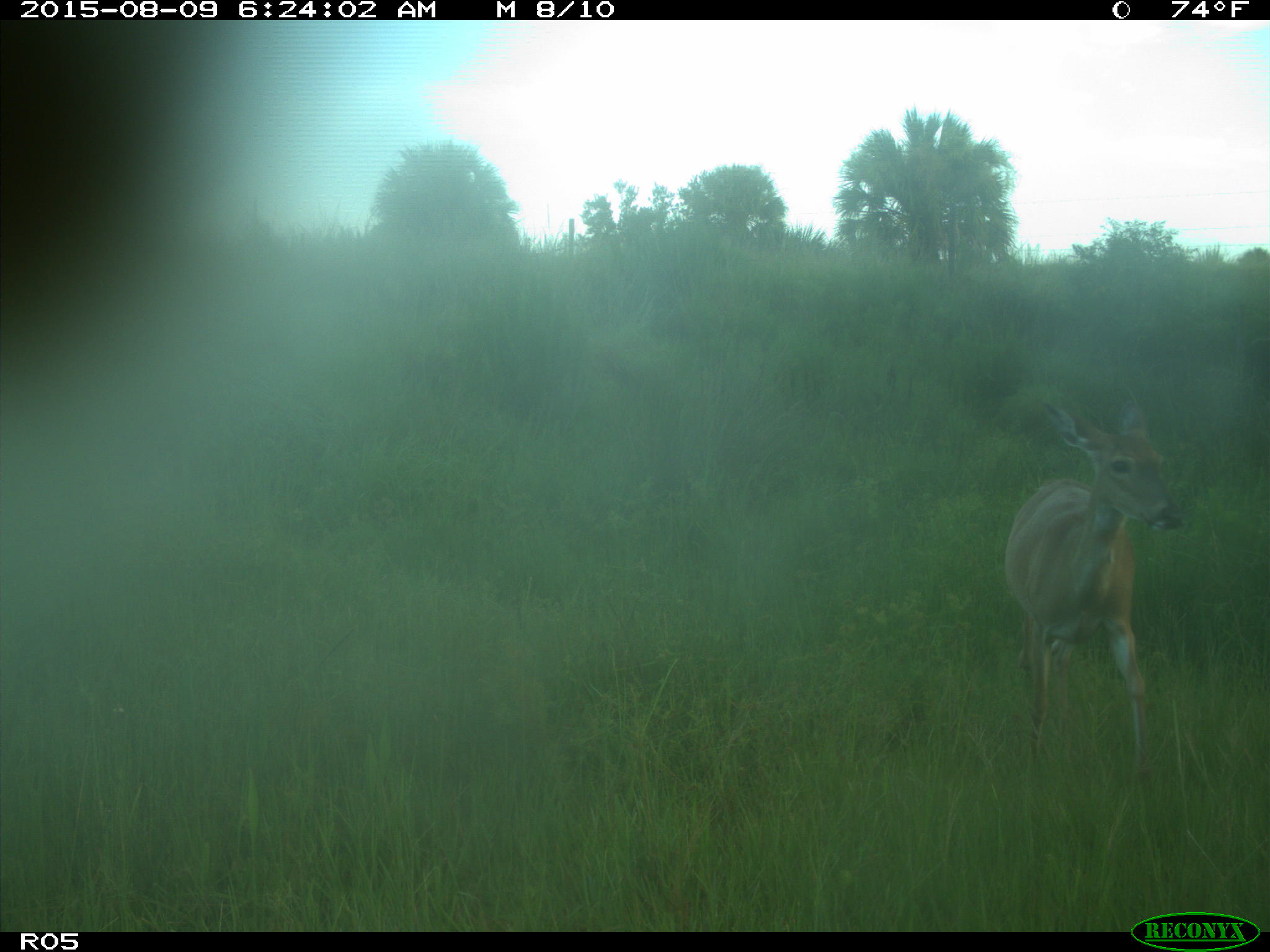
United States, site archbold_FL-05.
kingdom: Animalia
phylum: Chordata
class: Mammalia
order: Artiodactyla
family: Cervidae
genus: Odocoileus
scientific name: Odocoileus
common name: deer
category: unidentified deer